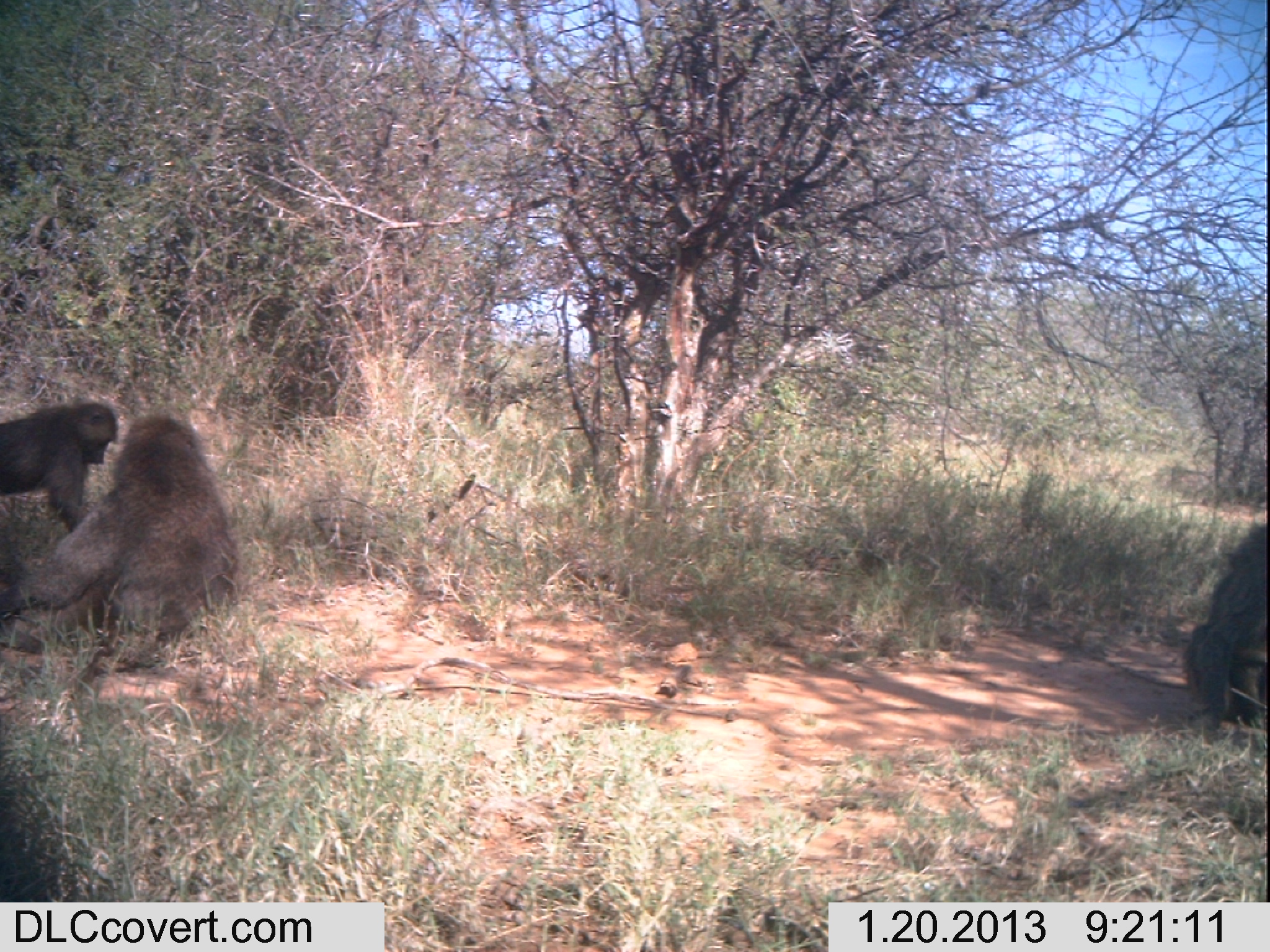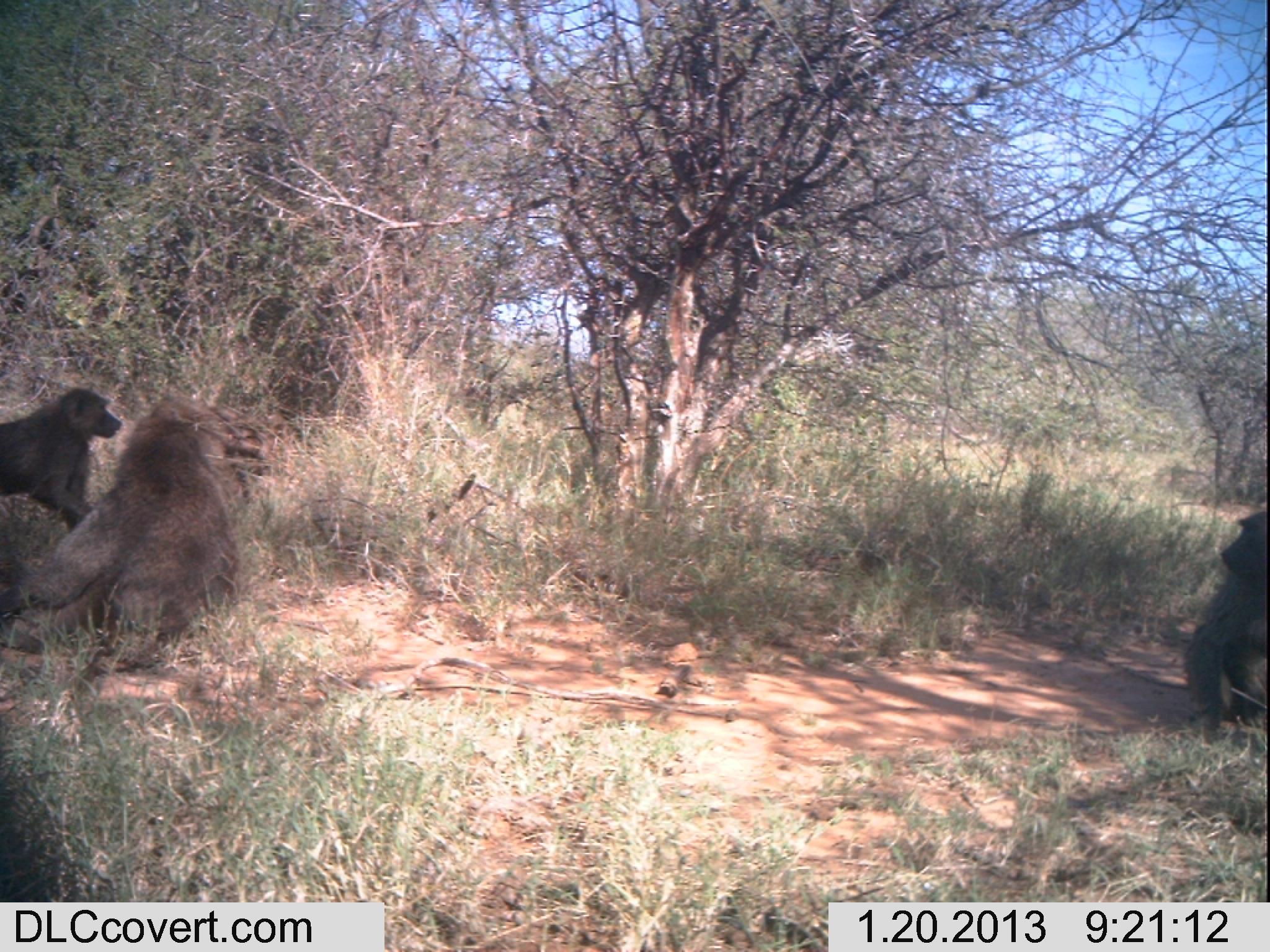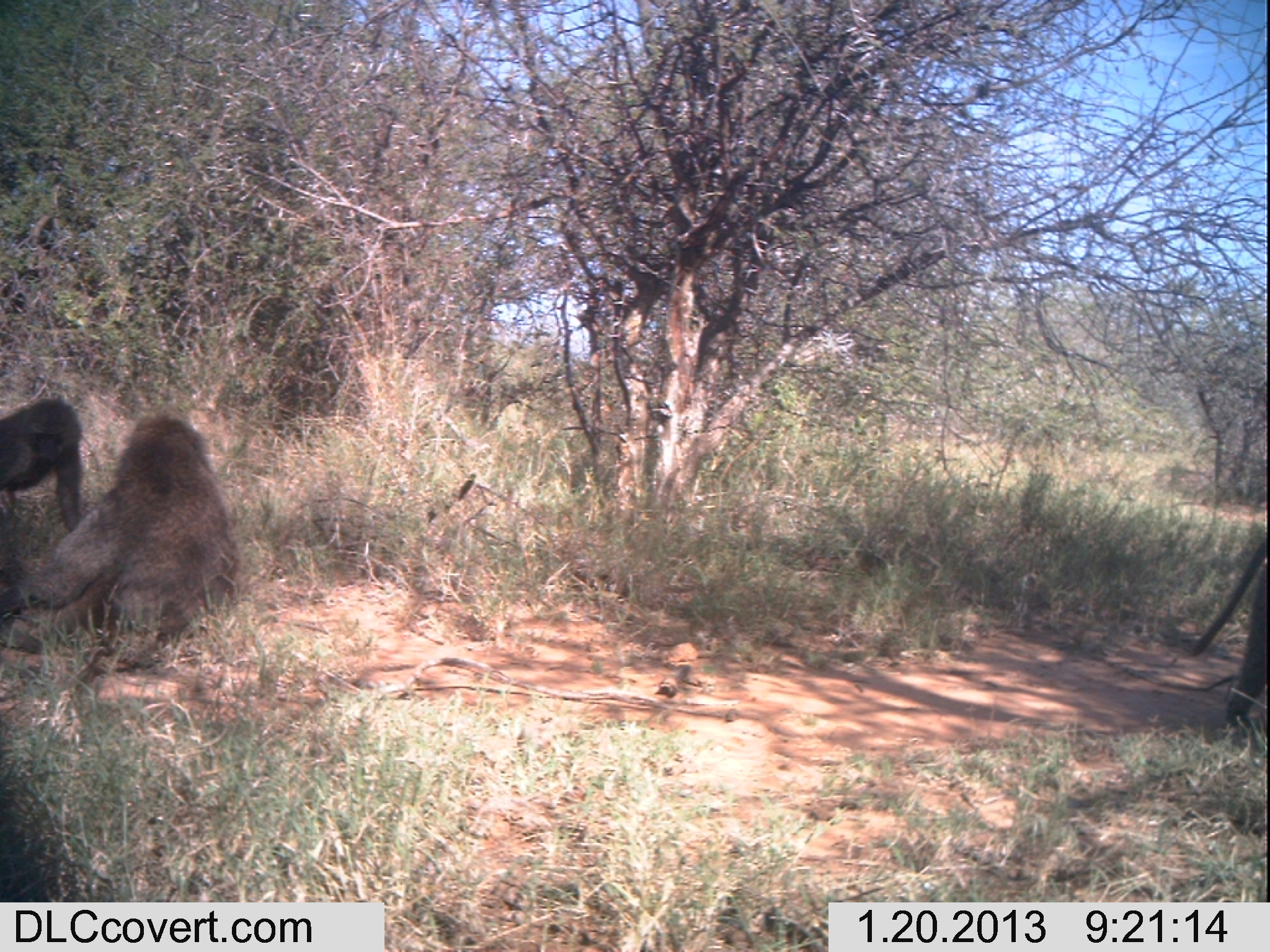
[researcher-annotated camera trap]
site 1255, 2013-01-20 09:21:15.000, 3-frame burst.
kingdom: Animalia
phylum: Chordata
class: Mammalia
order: Primates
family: Cercopithecidae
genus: Papio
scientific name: Papio anubis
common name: olive baboon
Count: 4.